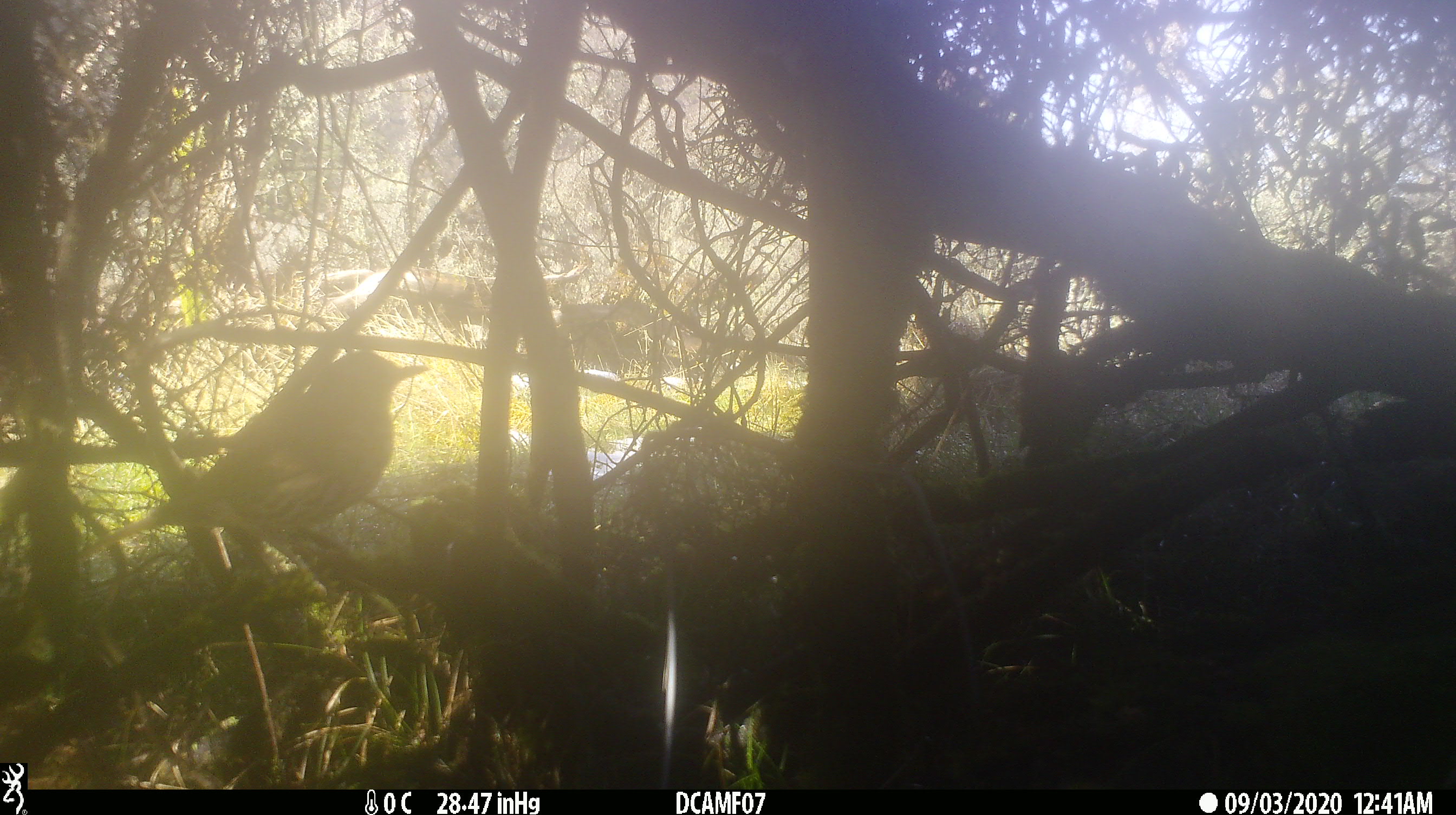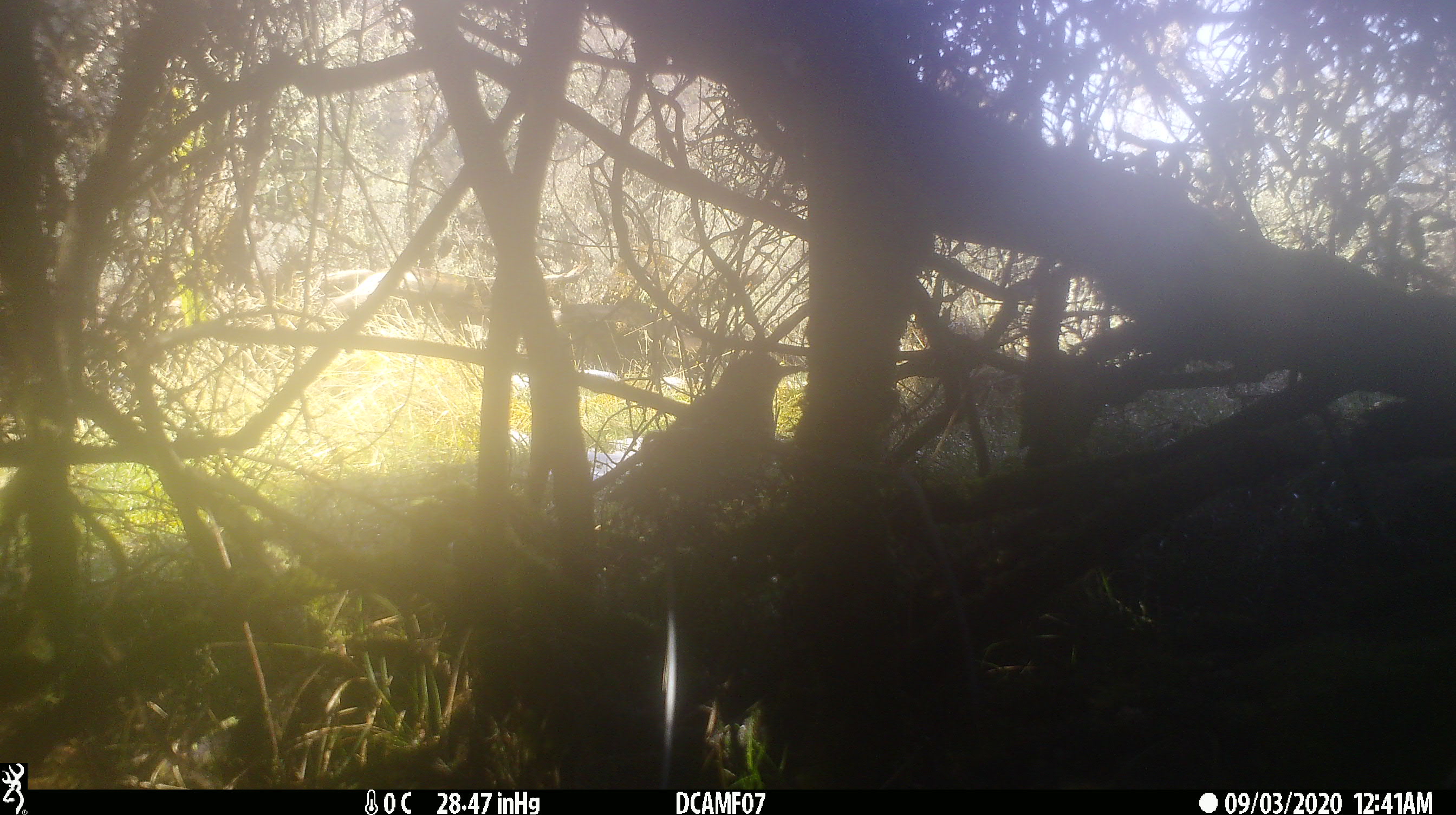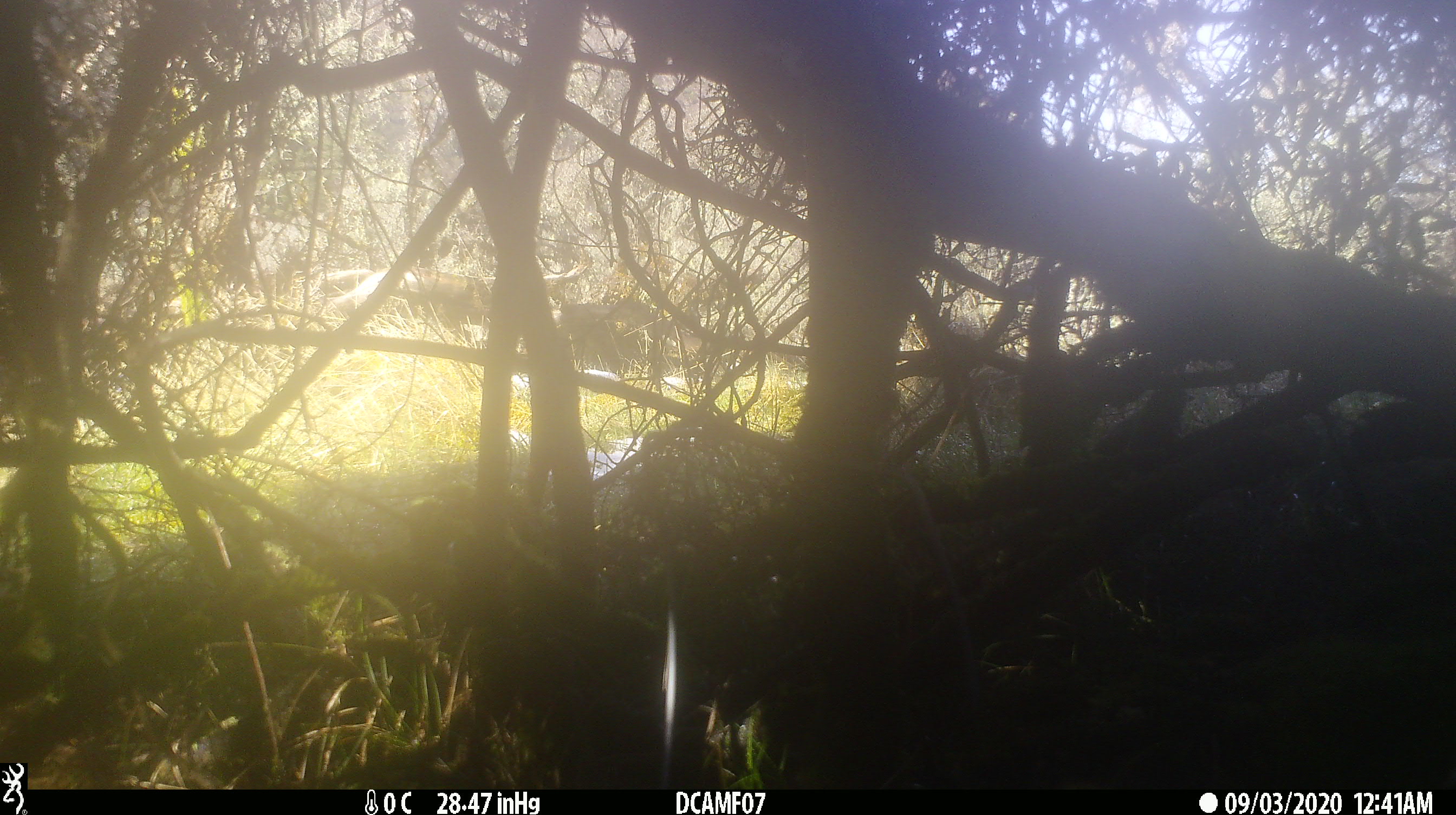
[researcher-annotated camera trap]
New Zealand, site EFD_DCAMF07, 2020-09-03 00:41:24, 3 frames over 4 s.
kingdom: Animalia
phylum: Chordata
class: Aves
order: Passeriformes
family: Turdidae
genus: Turdus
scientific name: Turdus philomelos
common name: song thrush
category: thrush